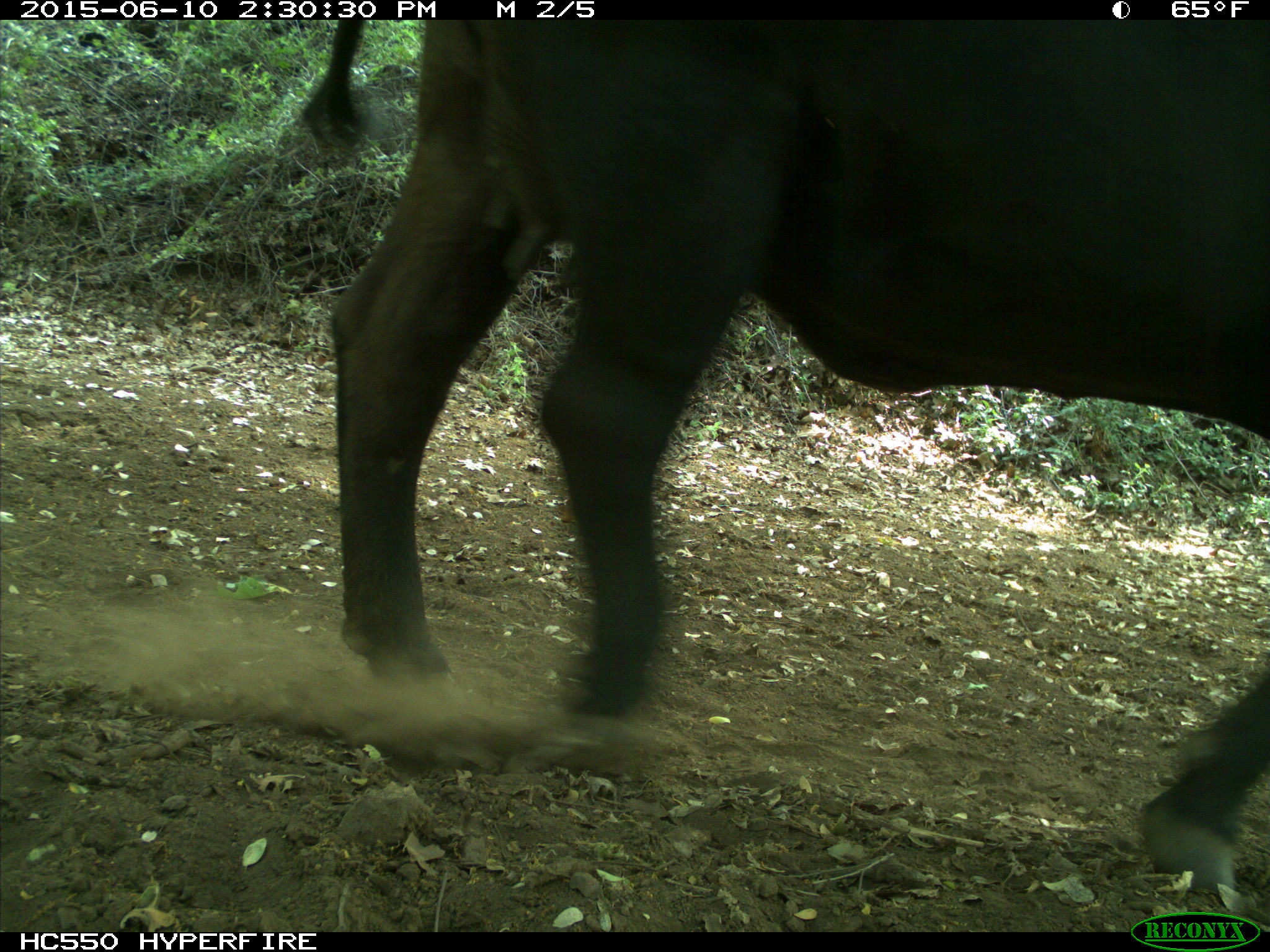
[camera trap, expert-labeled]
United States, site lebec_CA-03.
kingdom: Animalia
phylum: Chordata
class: Mammalia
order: Artiodactyla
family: Bovidae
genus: Bos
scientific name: Bos taurus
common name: domestic cow